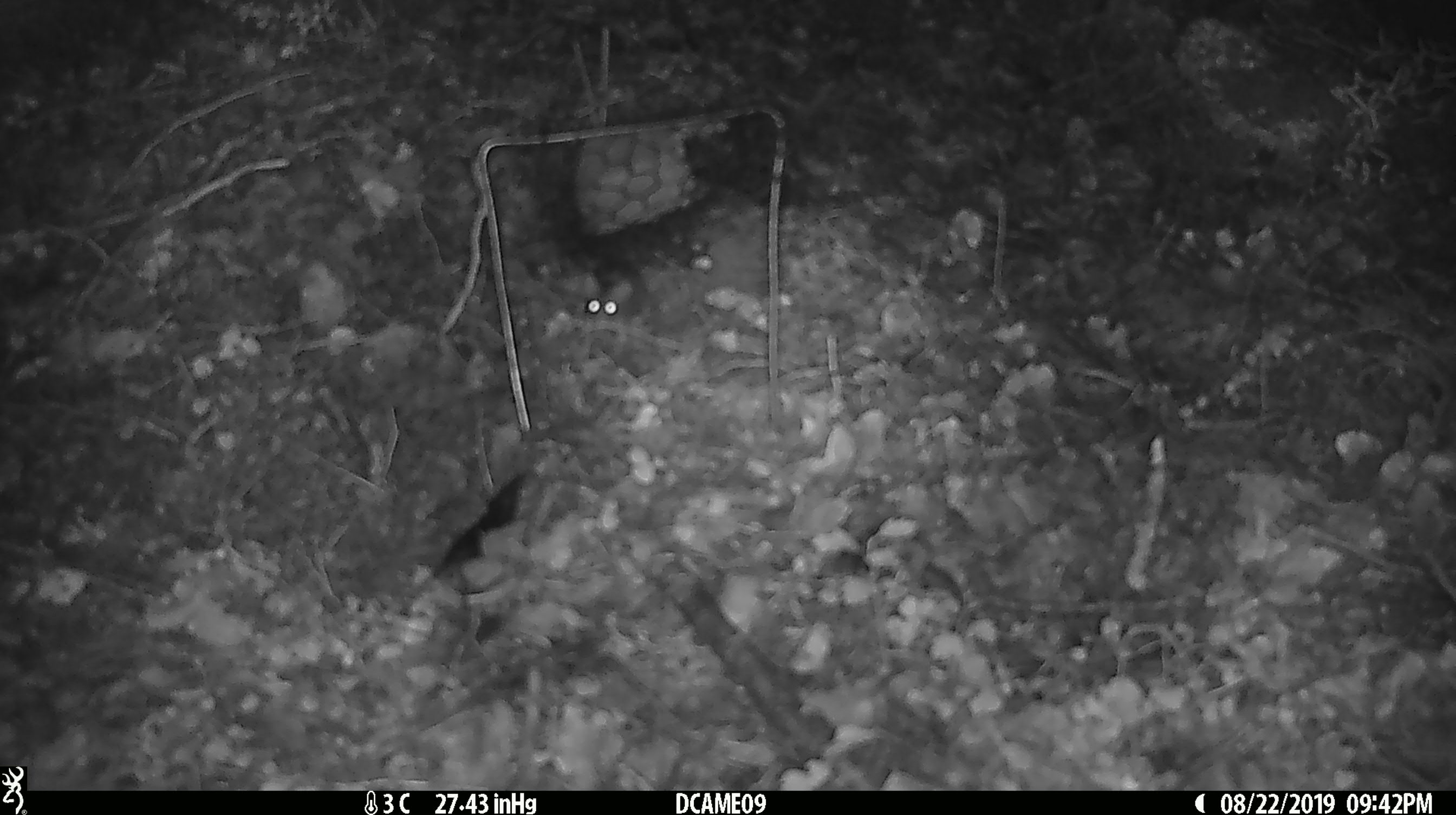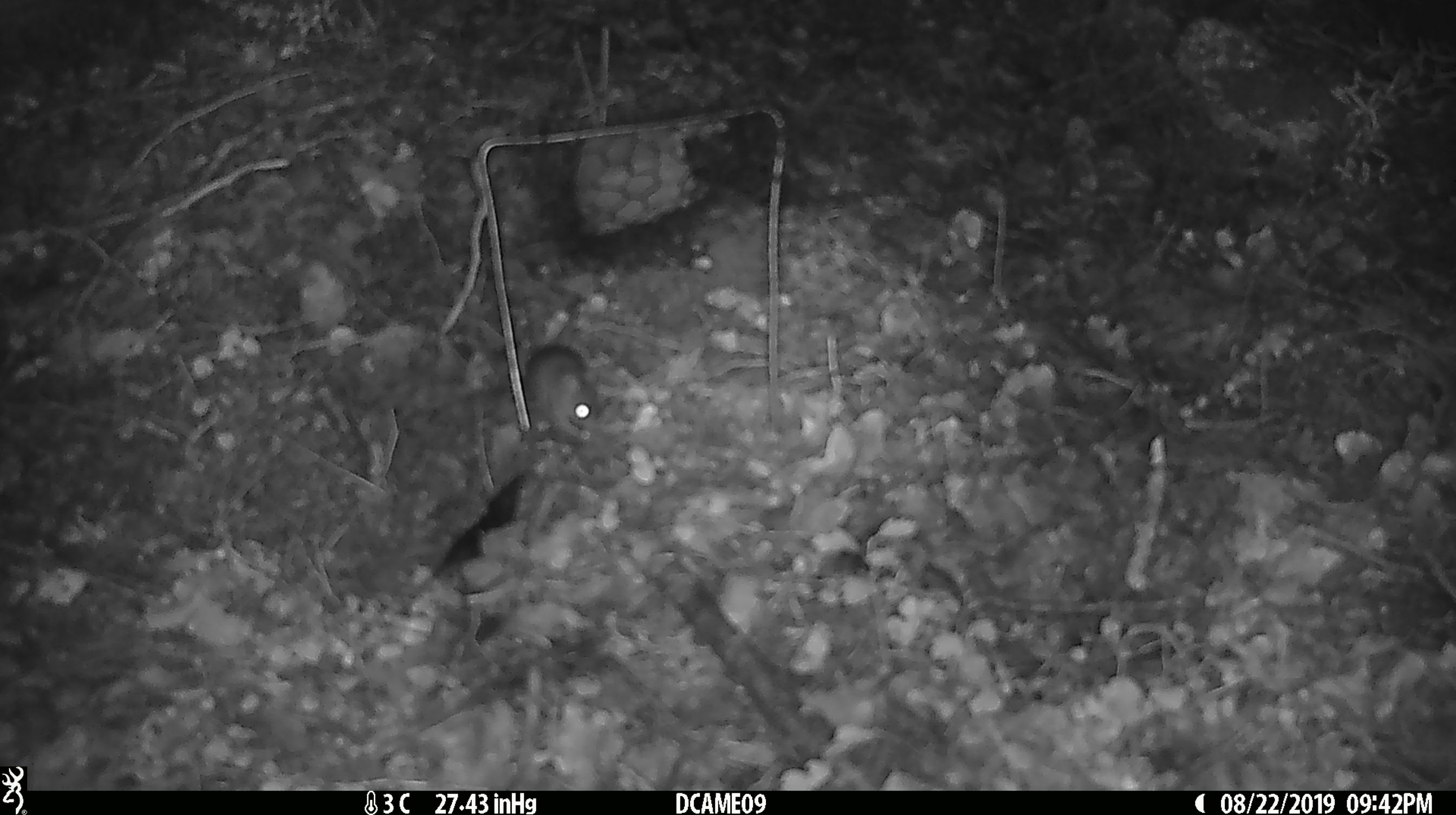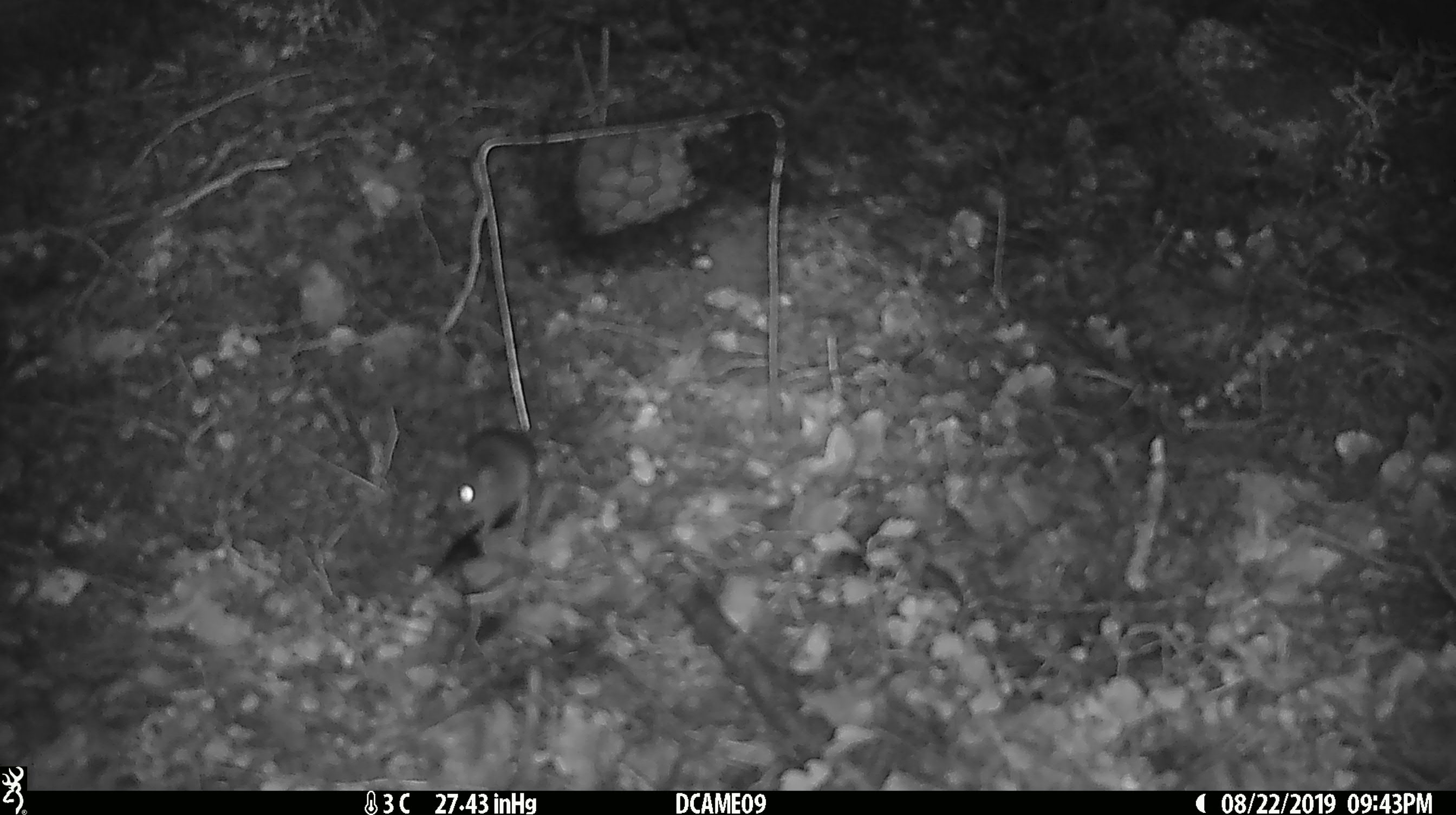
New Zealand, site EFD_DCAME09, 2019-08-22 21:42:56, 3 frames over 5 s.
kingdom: Animalia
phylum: Chordata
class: Mammalia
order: Rodentia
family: Muridae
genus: Mus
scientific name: Mus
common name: mouse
Mouse (Mus).